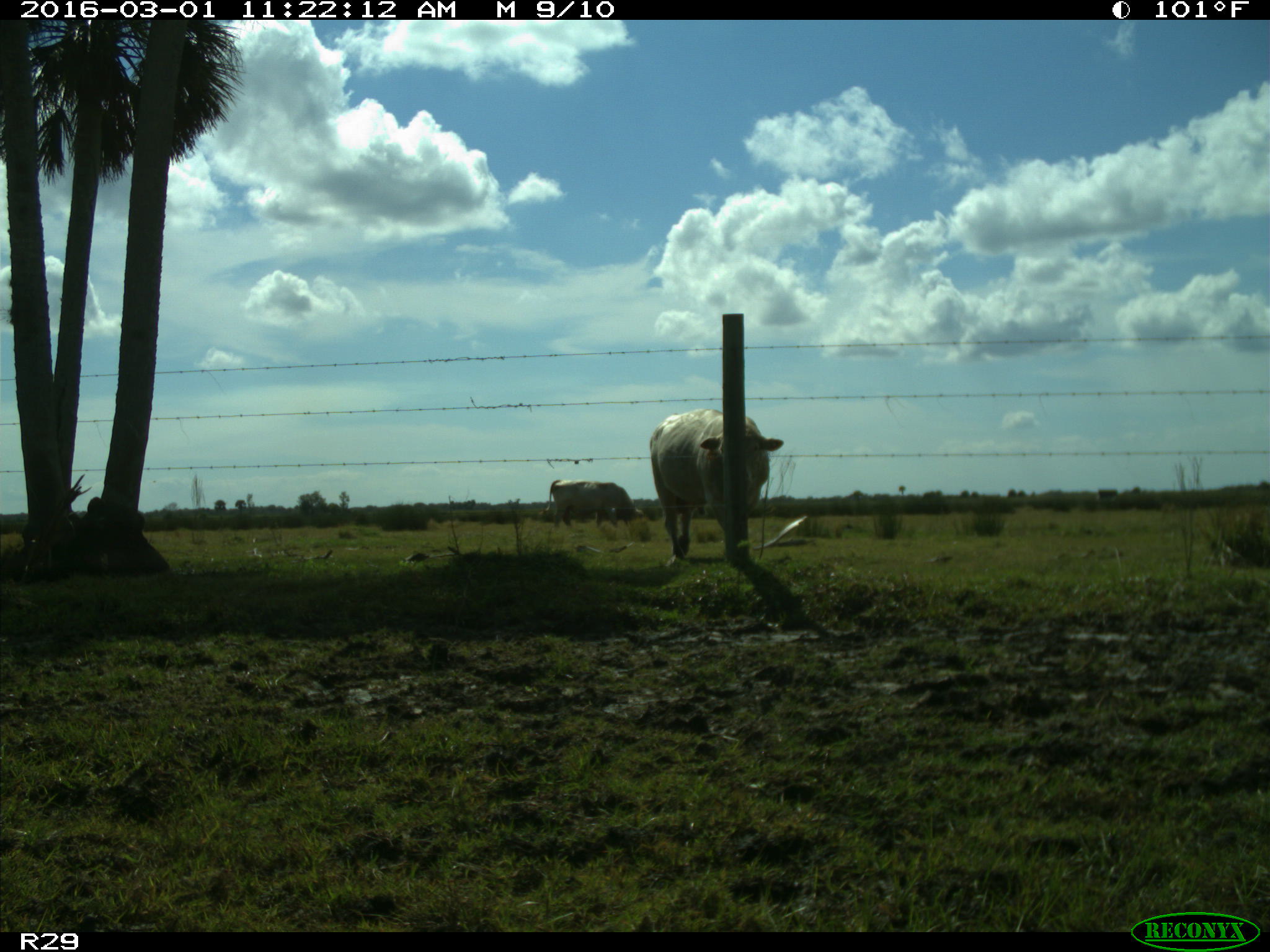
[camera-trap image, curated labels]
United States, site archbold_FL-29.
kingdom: Animalia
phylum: Chordata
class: Mammalia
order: Artiodactyla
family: Bovidae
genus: Bos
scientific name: Bos taurus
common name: domestic cow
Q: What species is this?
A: Bos taurus (domestic cow).